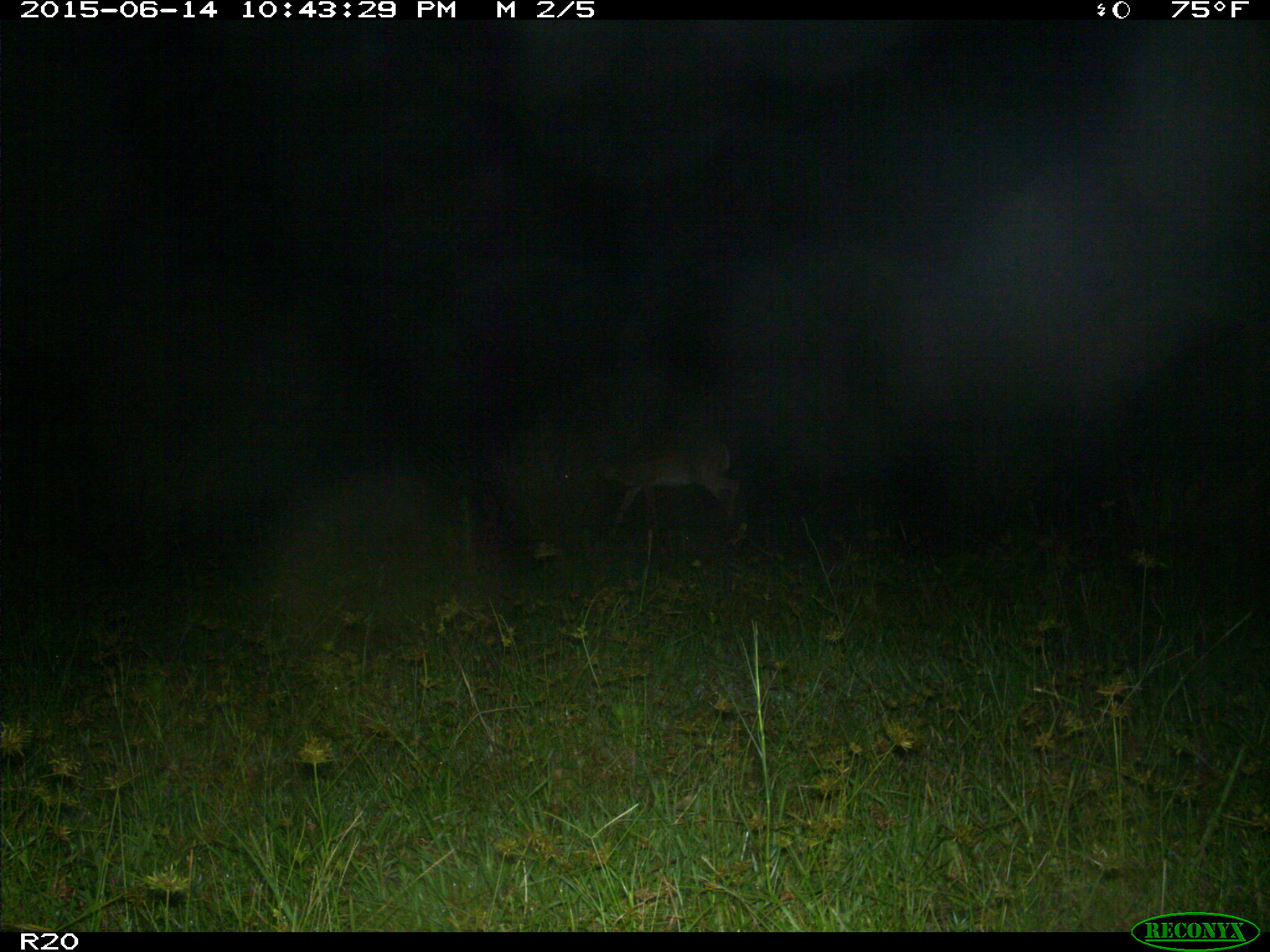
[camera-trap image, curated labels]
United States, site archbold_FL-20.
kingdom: Animalia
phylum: Chordata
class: Mammalia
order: Artiodactyla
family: Cervidae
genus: Odocoileus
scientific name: Odocoileus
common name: deer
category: unidentified deer